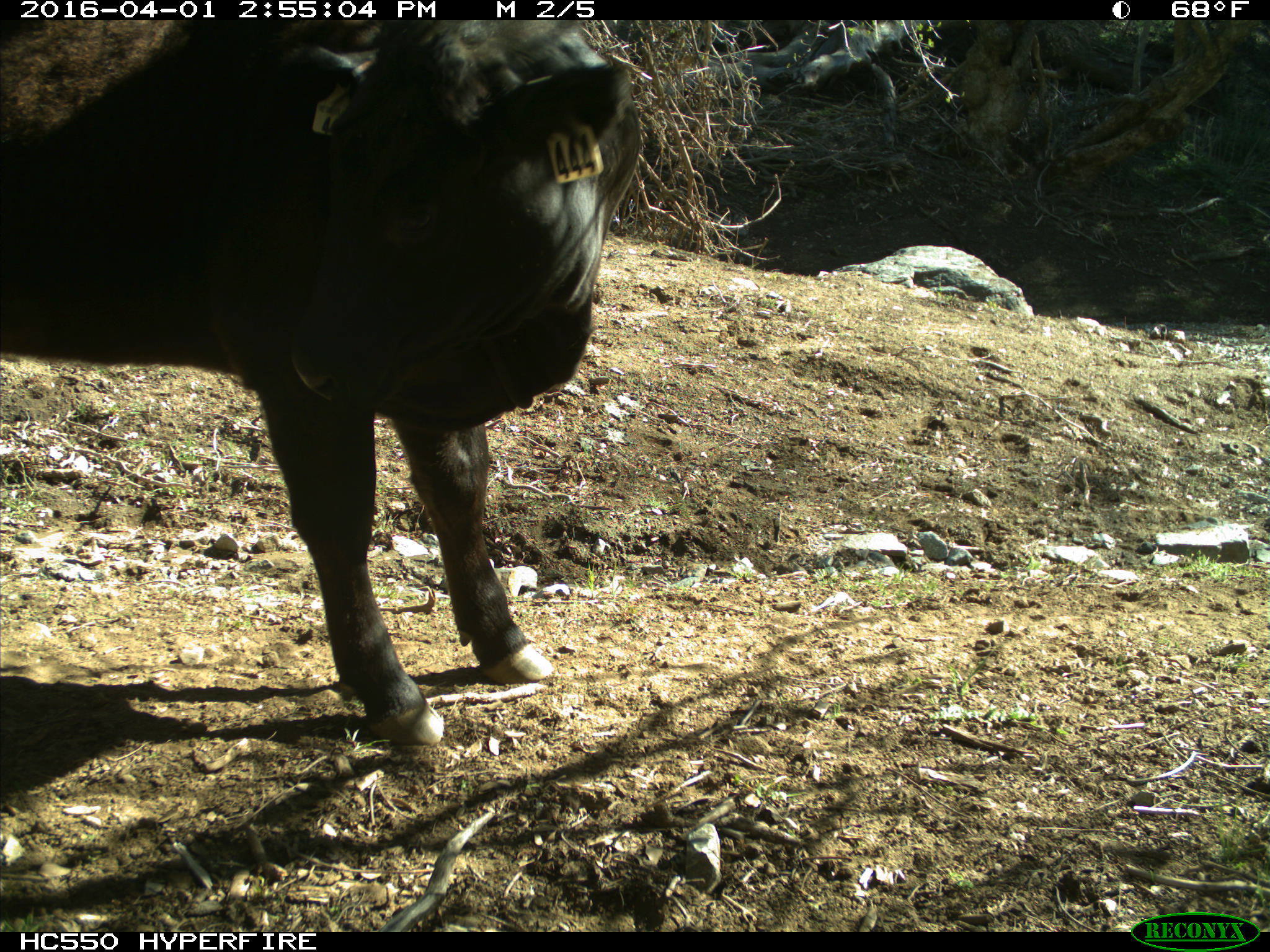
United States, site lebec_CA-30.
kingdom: Animalia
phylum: Chordata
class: Mammalia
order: Artiodactyla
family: Bovidae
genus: Bos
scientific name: Bos taurus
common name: domestic cow